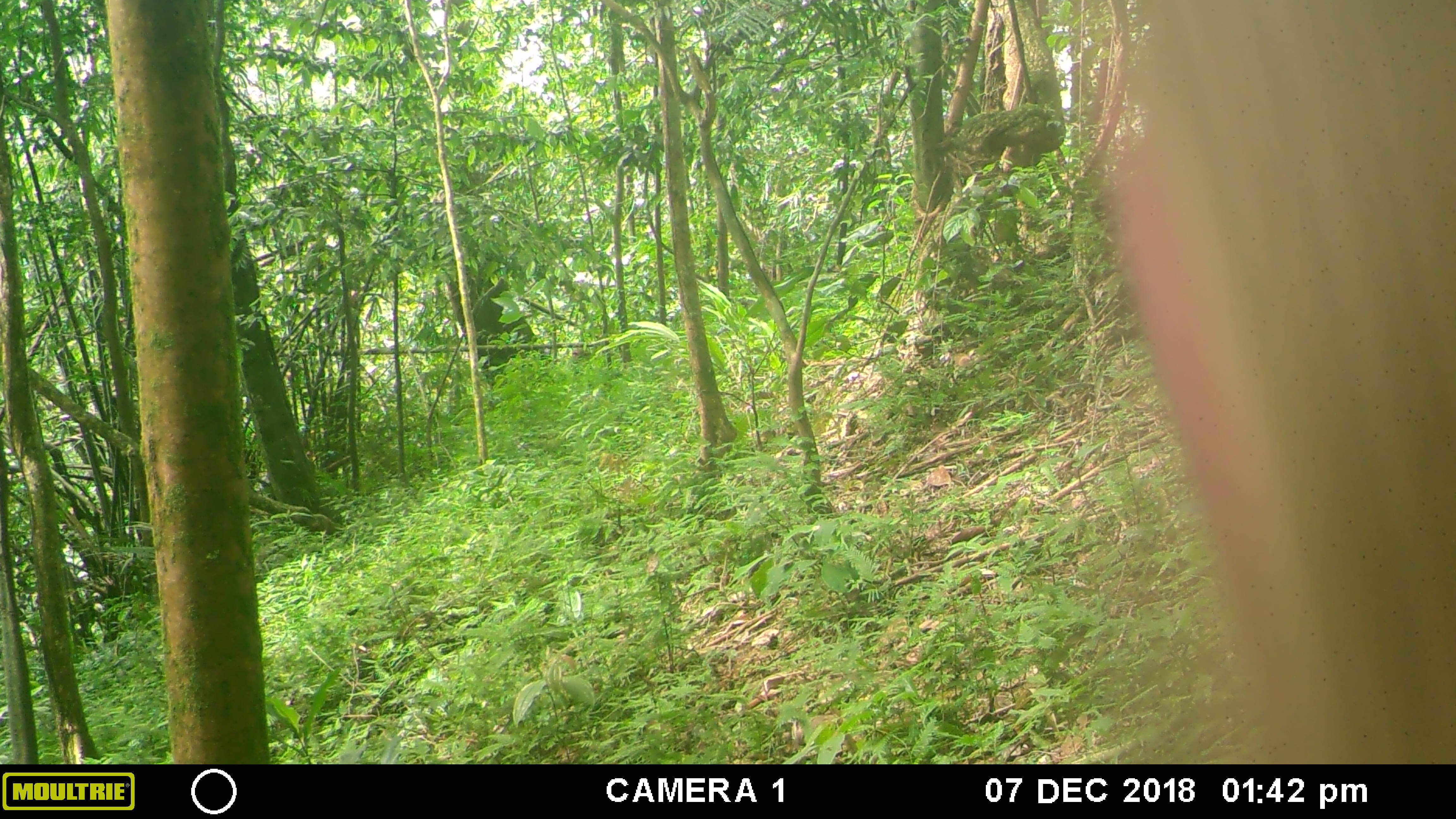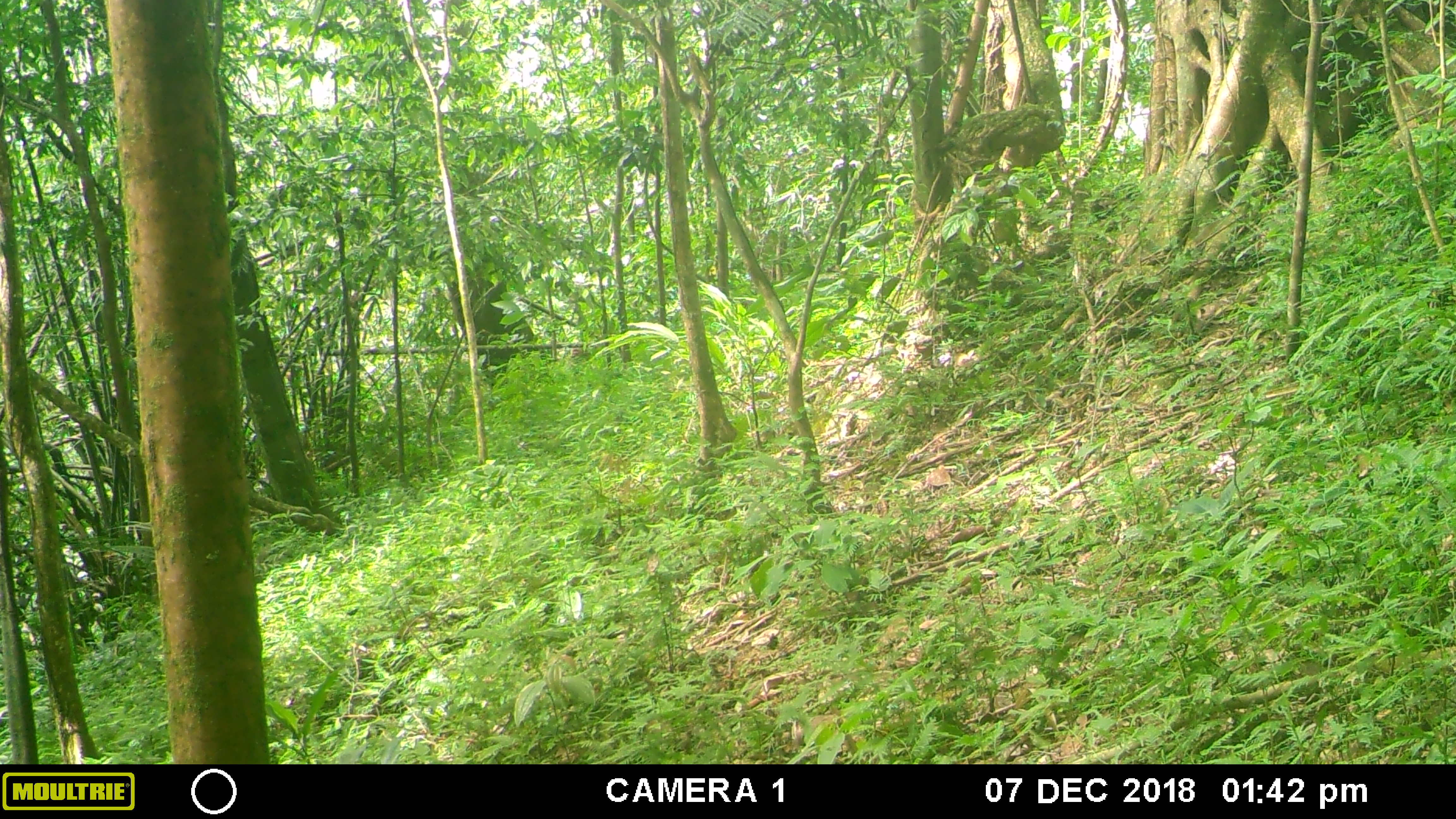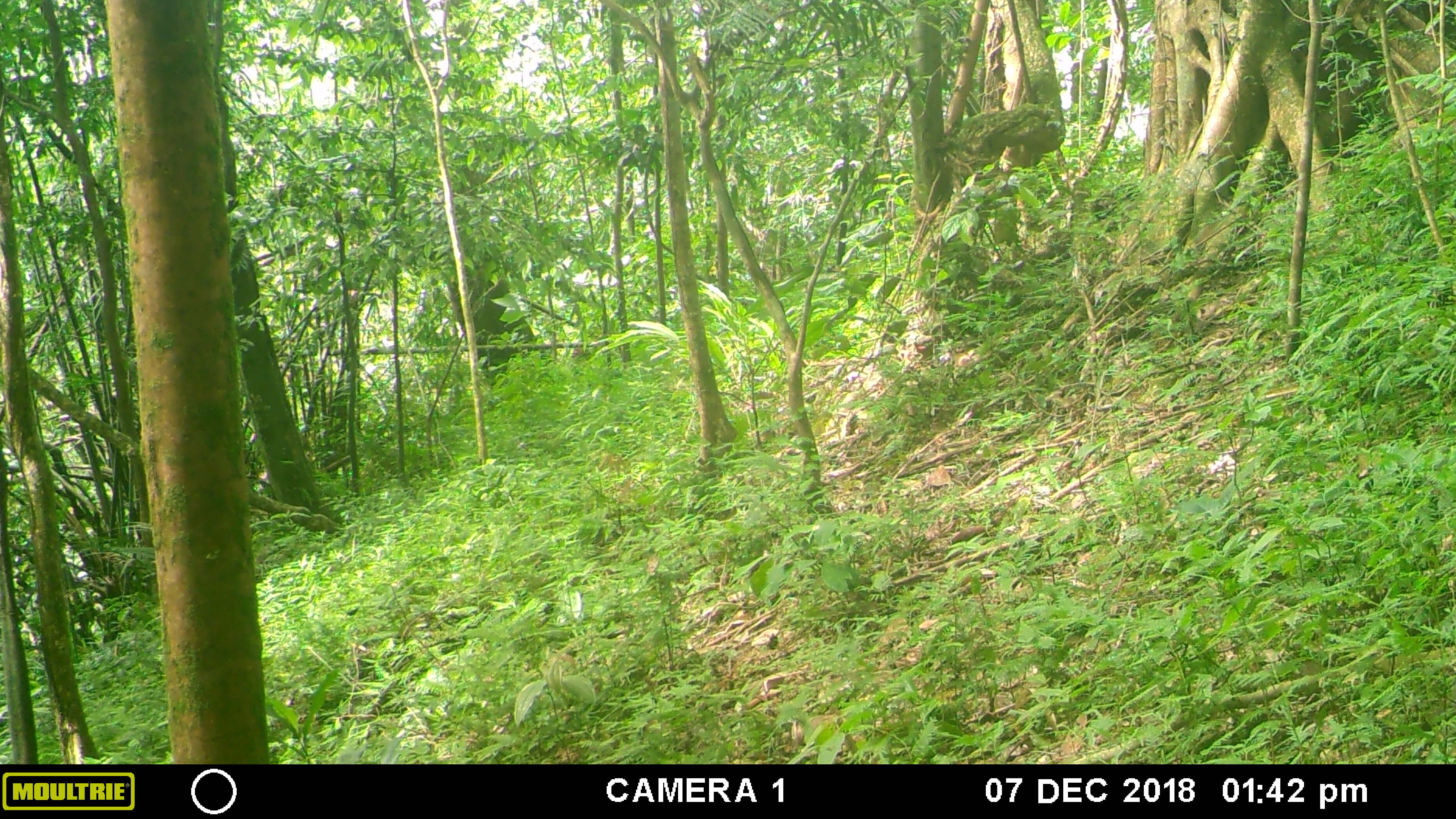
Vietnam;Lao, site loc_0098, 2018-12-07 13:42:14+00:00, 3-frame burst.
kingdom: Animalia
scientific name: Animalia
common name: animal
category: unidentified animal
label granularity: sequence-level